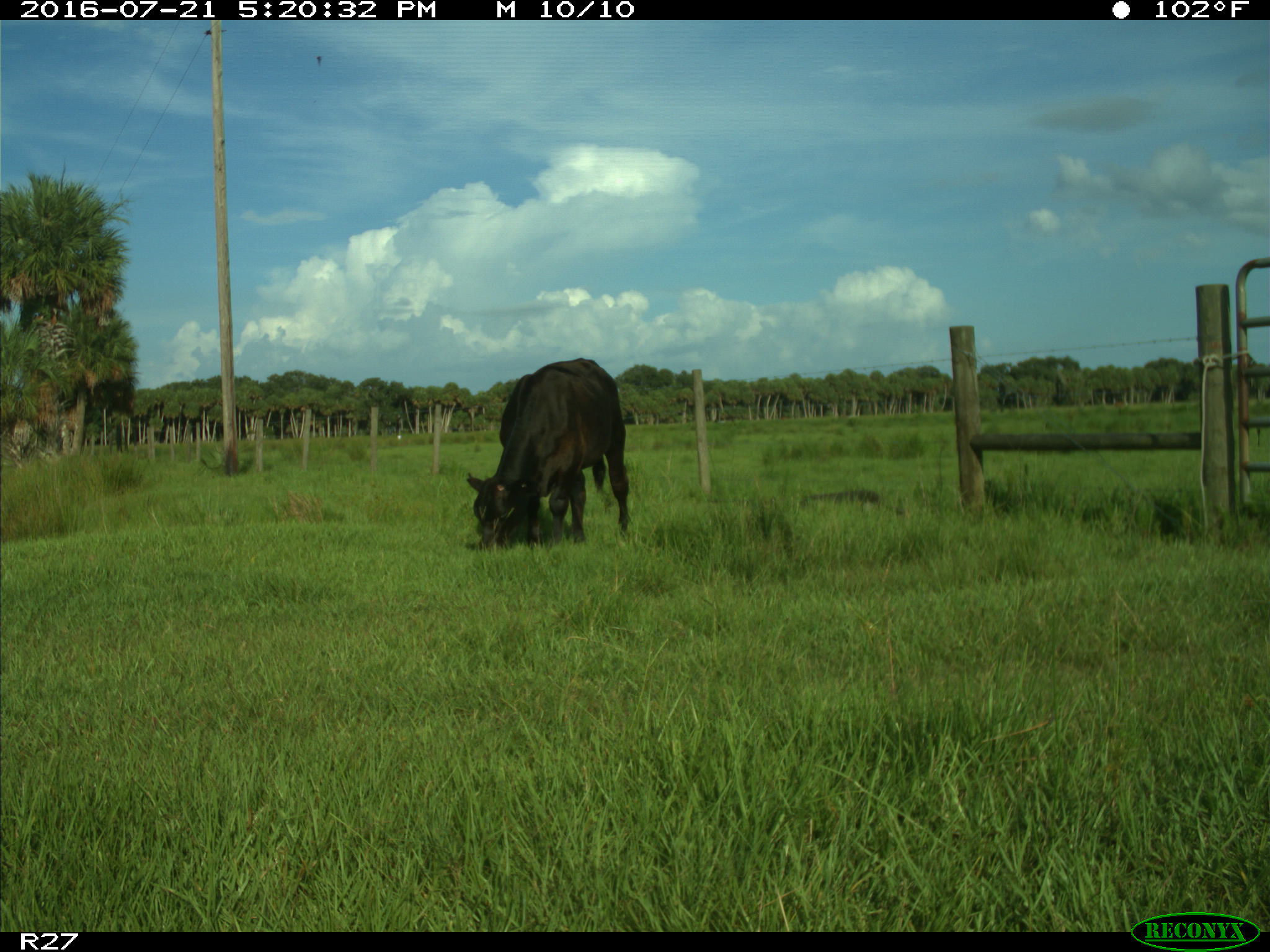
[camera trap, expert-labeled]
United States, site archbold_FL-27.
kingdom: Animalia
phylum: Chordata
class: Mammalia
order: Artiodactyla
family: Bovidae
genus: Bos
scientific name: Bos taurus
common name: domestic cow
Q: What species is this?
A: Bos taurus (domestic cow).